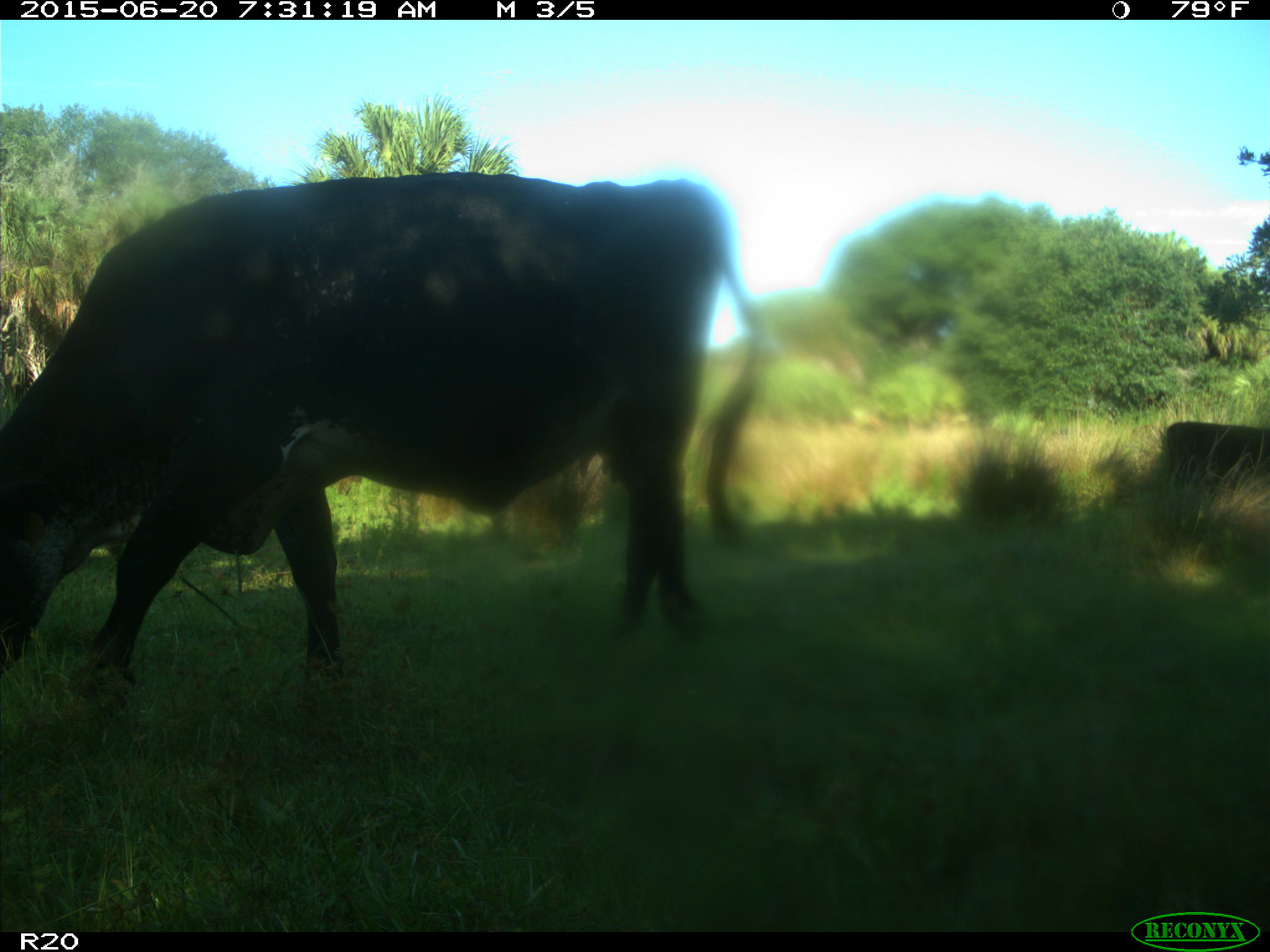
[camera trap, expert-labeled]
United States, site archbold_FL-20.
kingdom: Animalia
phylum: Chordata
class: Mammalia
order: Artiodactyla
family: Bovidae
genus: Bos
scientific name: Bos taurus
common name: domestic cow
Bos taurus (domestic cow).